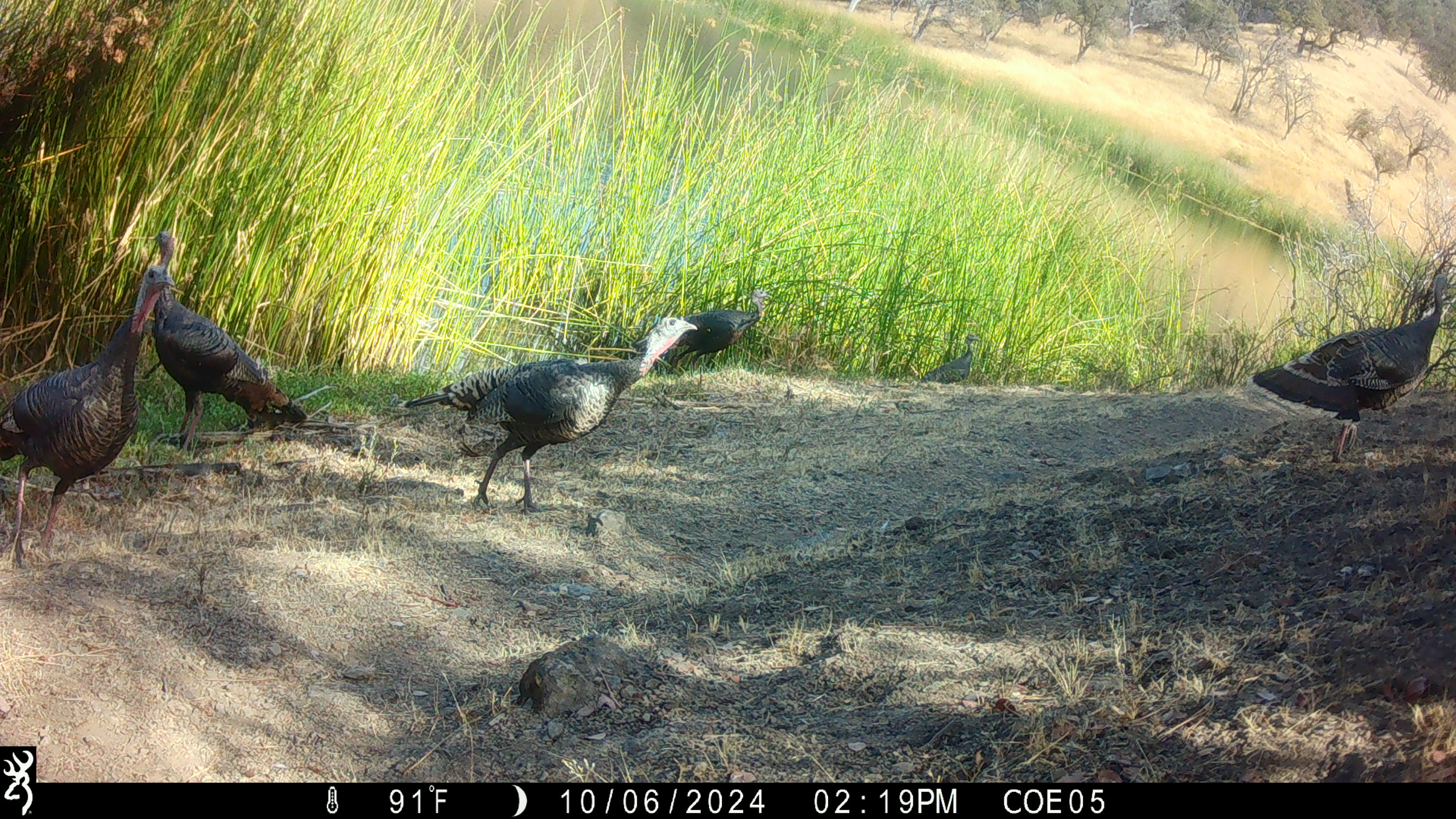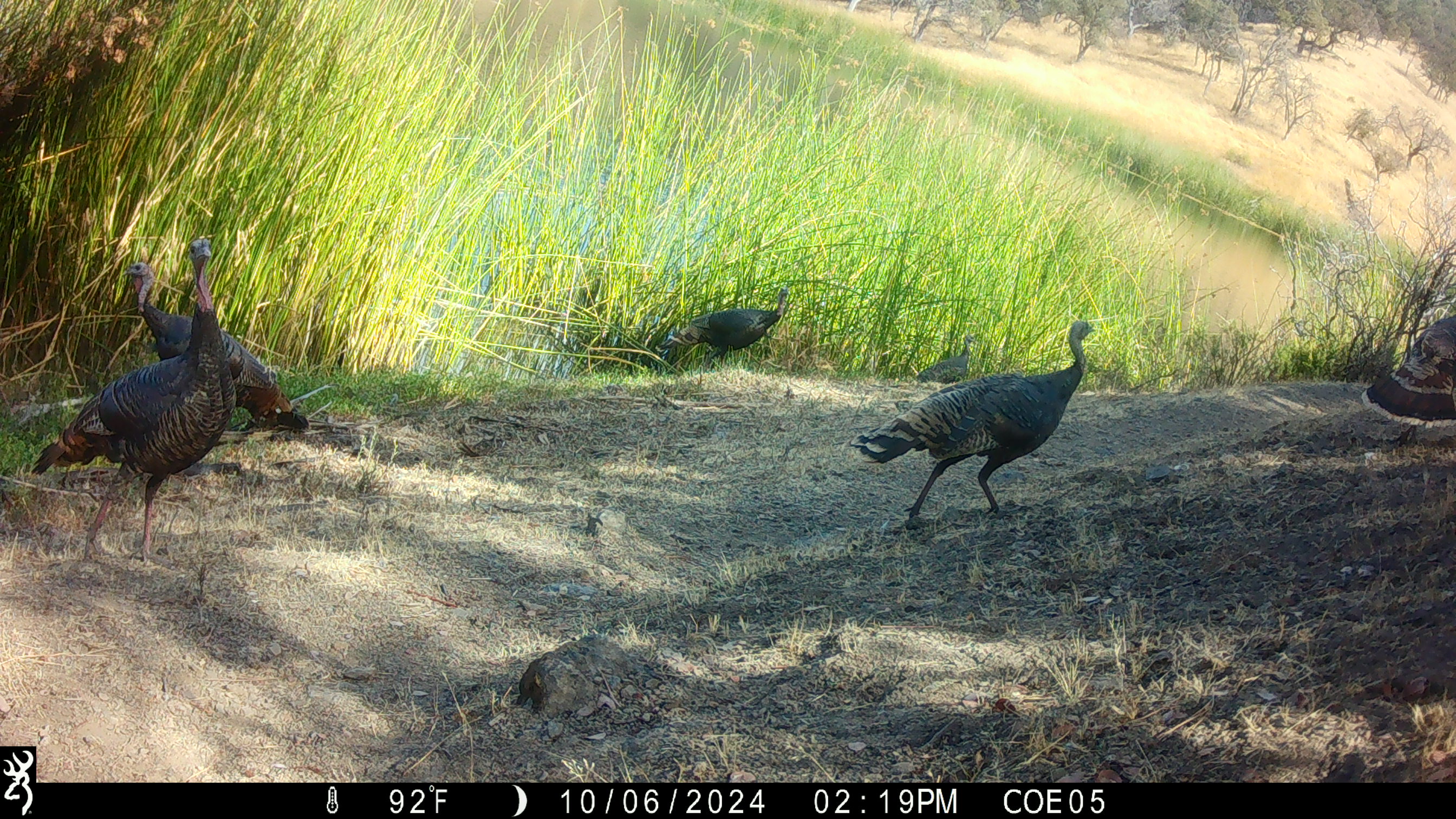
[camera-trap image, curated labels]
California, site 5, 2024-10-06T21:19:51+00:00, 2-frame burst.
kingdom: Animalia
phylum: Chordata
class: Aves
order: Galliformes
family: Phasianidae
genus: Meleagris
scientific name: Meleagris gallopavo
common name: turkey